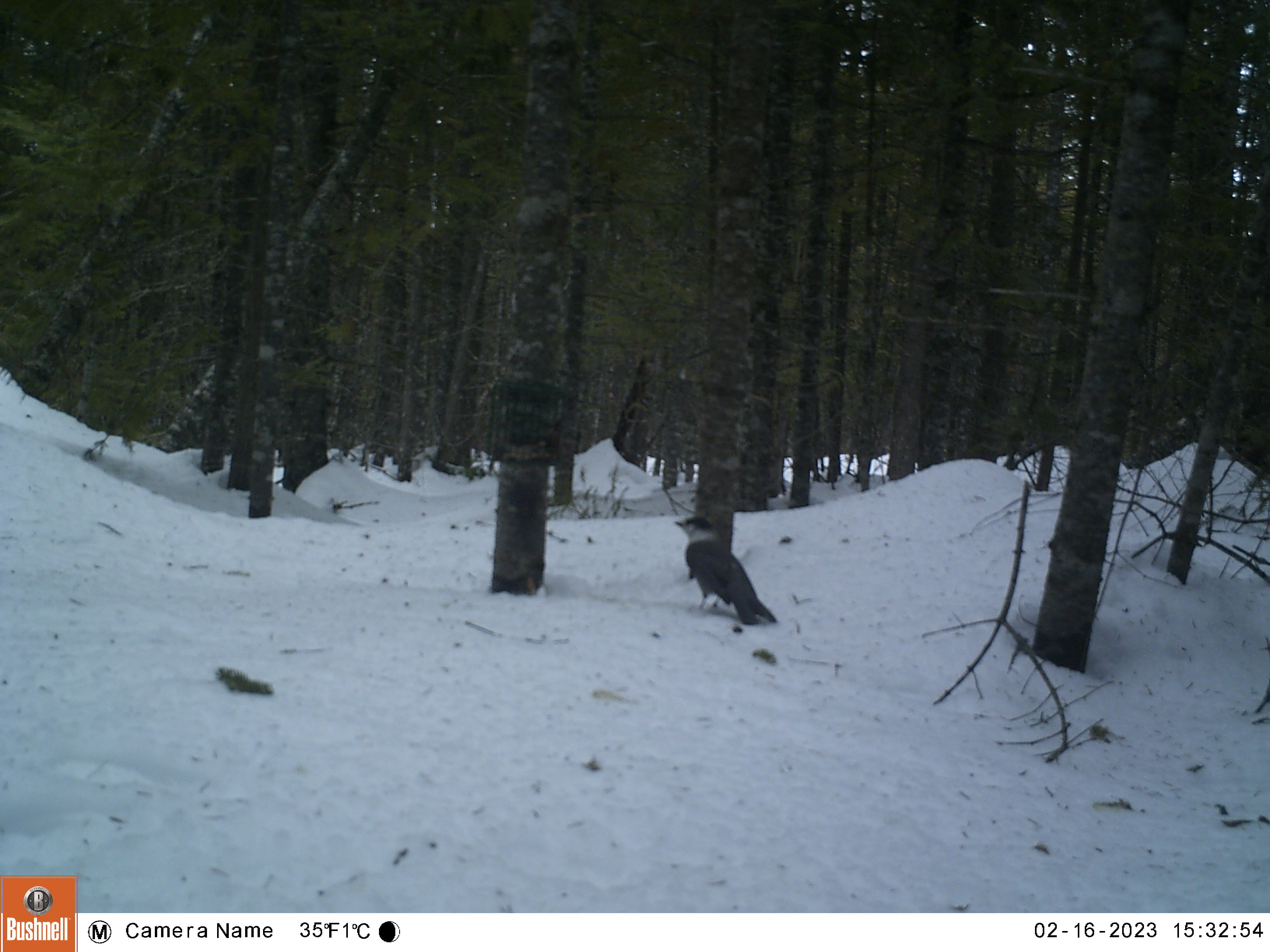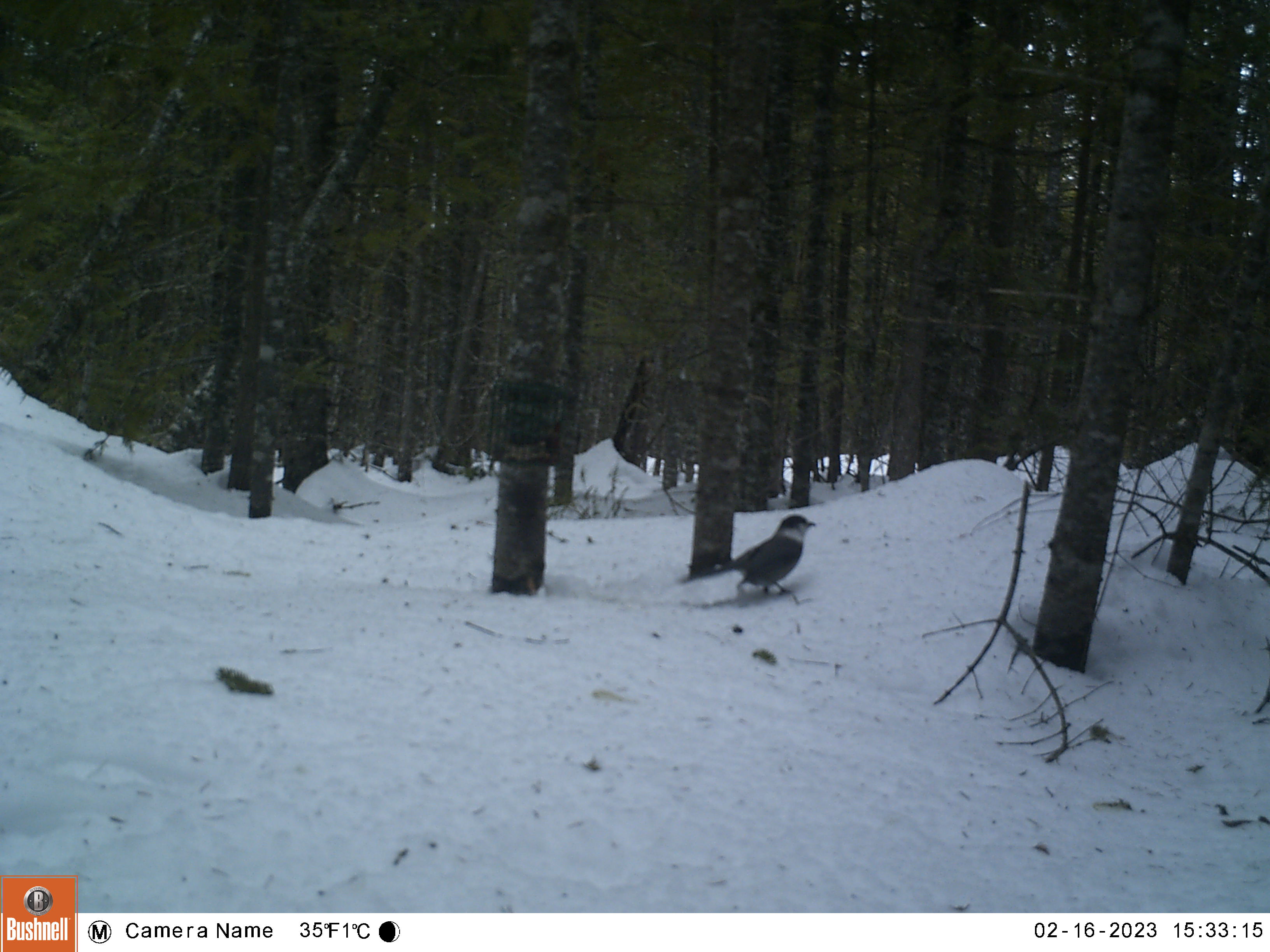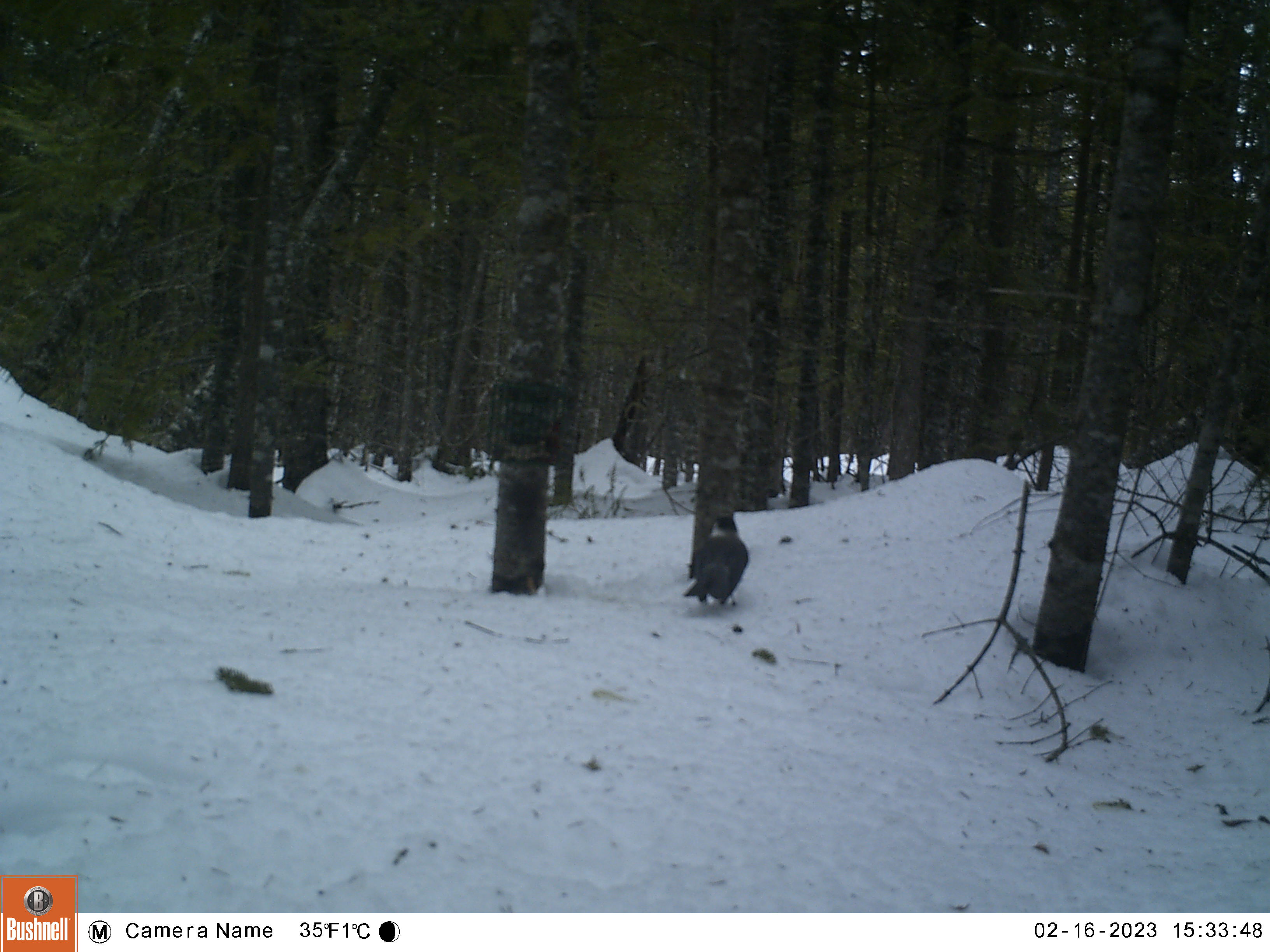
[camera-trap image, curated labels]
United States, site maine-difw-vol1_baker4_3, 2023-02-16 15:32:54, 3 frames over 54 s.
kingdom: Animalia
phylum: Chordata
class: Aves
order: Passeriformes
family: Corvidae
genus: Perisoreus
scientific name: Perisoreus canadensis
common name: canada jay